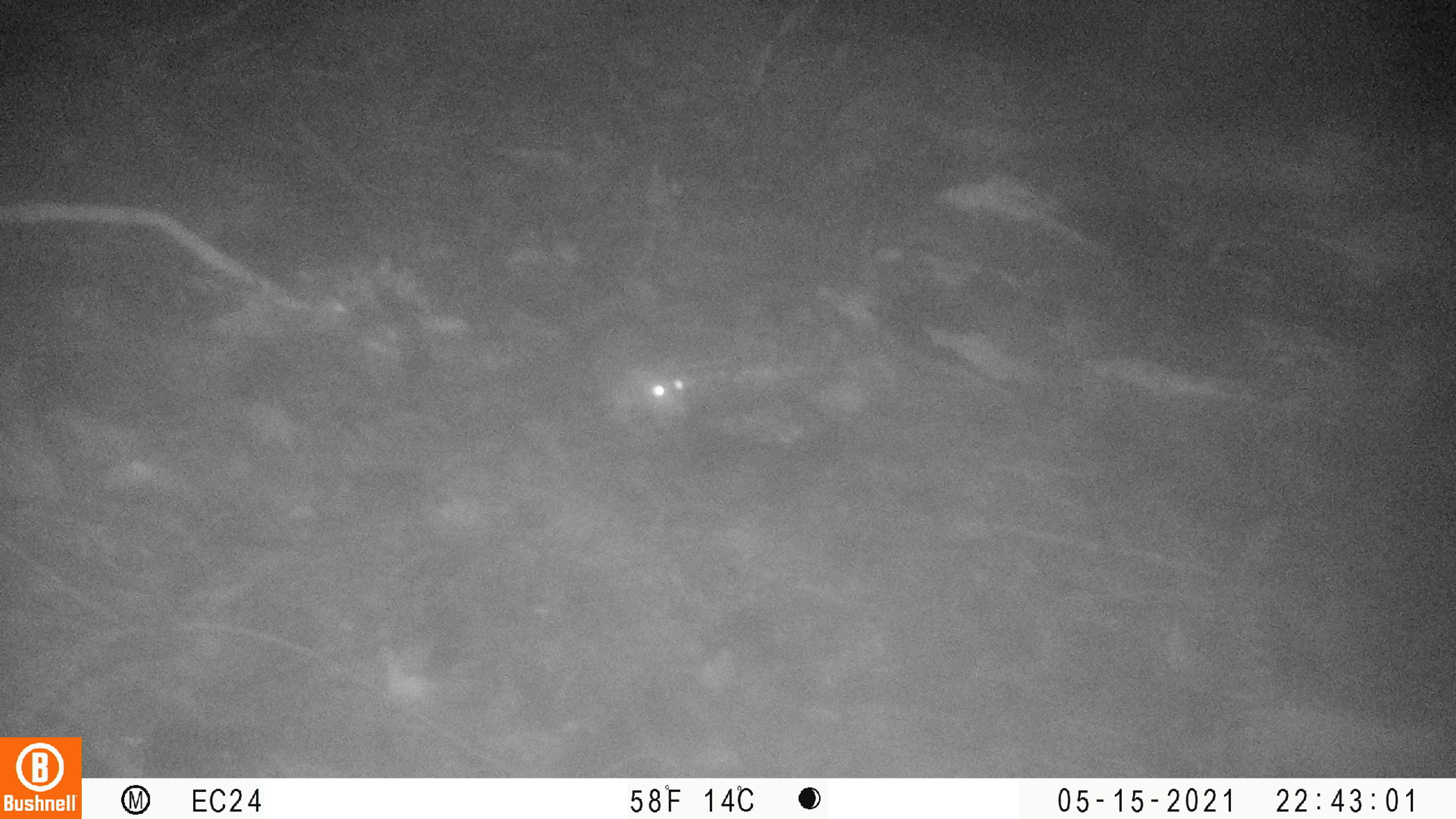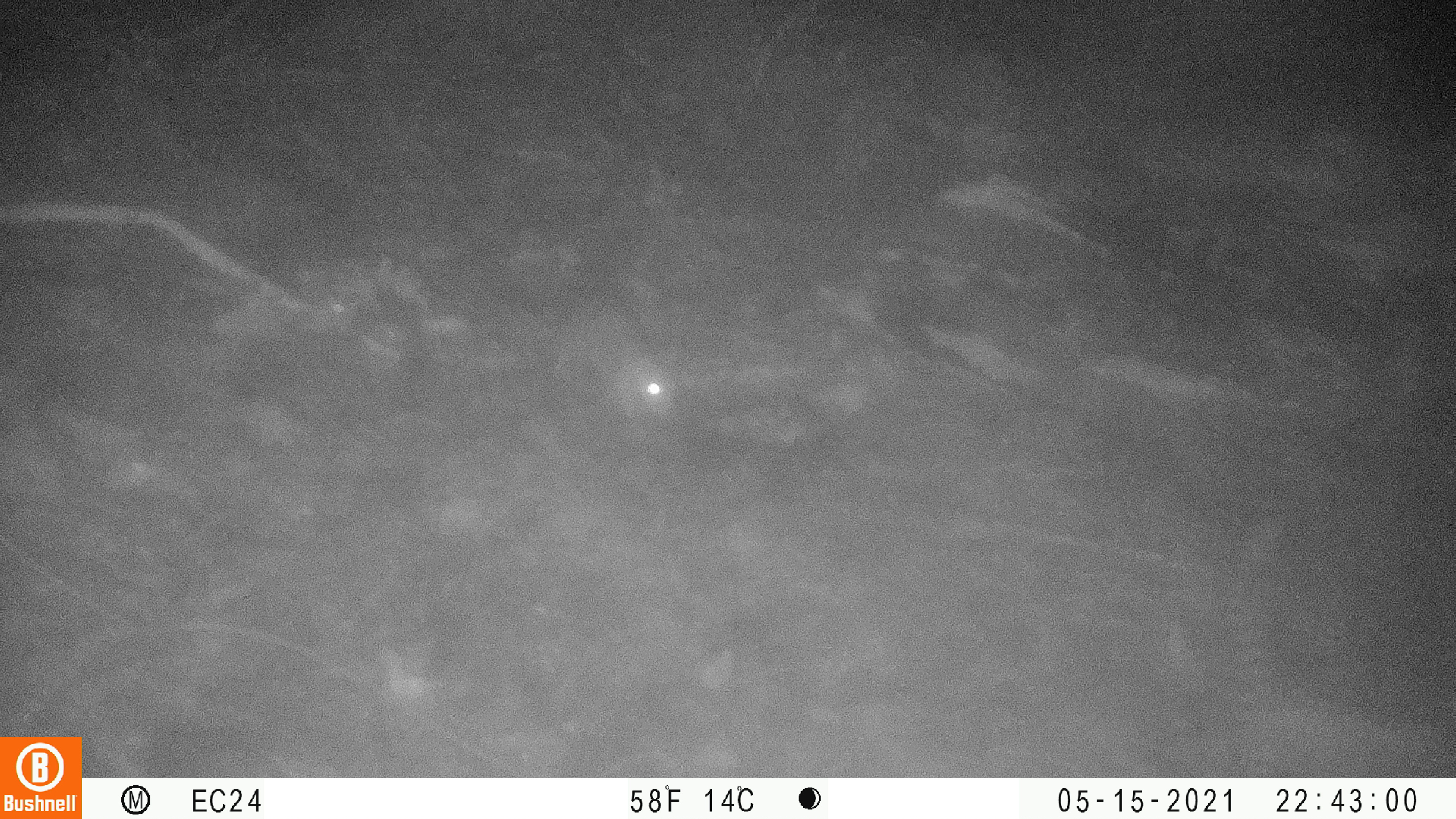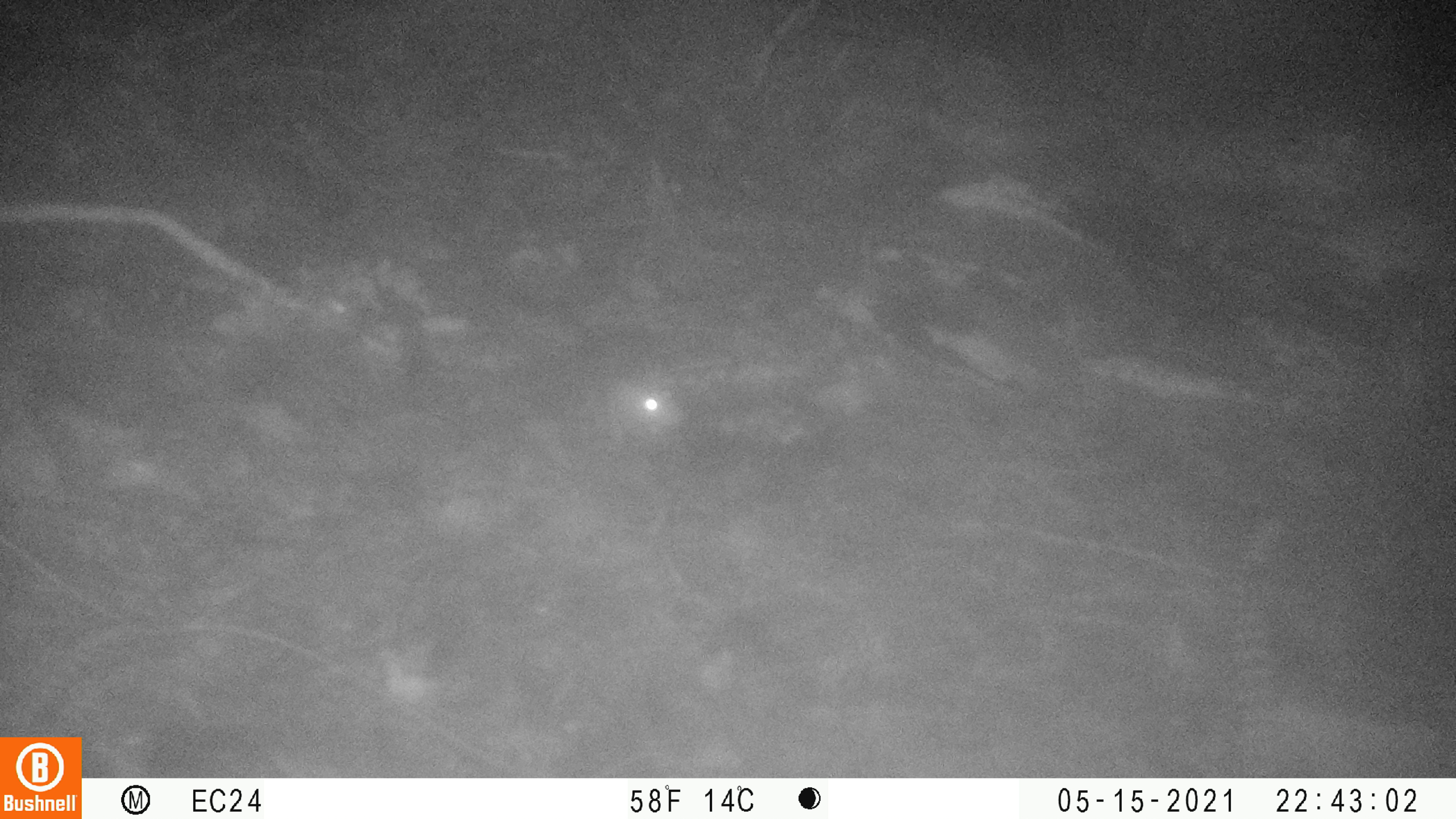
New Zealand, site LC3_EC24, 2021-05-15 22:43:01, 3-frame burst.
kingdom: Animalia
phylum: Chordata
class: Mammalia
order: Rodentia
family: Muridae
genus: Rattus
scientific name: Rattus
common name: rat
Rat (Rattus).